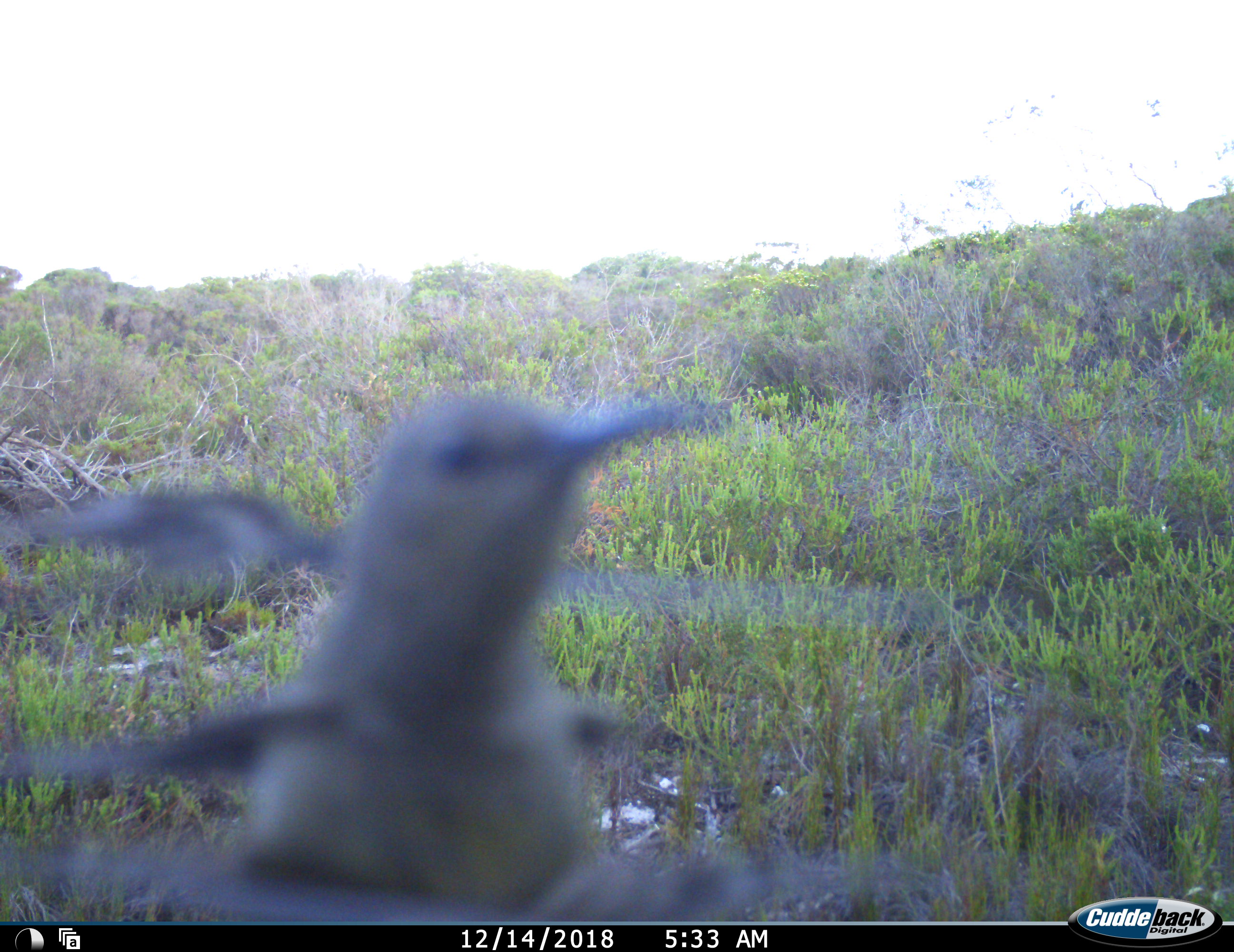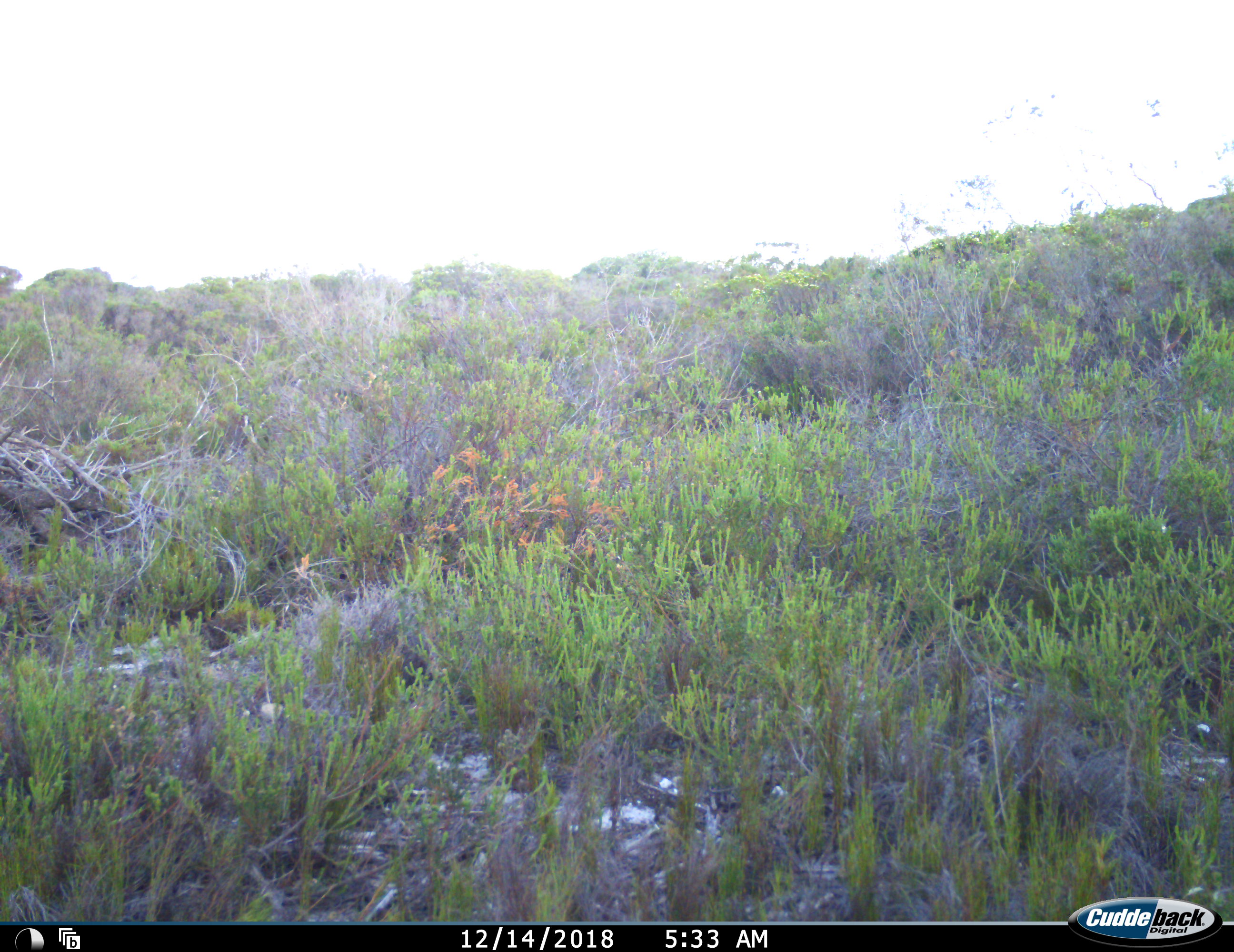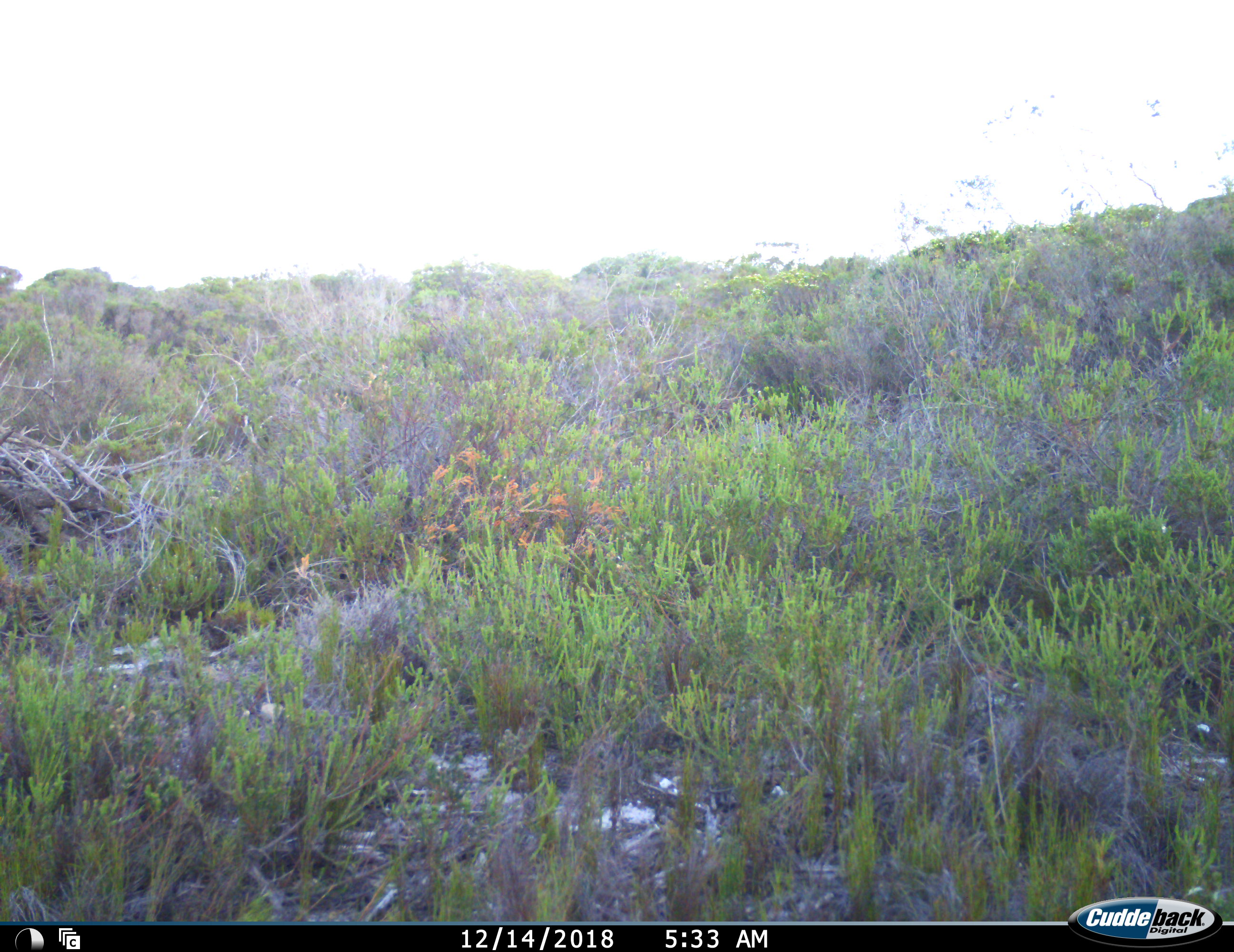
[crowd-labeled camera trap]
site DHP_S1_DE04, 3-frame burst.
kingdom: Animalia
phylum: Chordata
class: Aves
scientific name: Aves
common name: bird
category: birdother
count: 1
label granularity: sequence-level